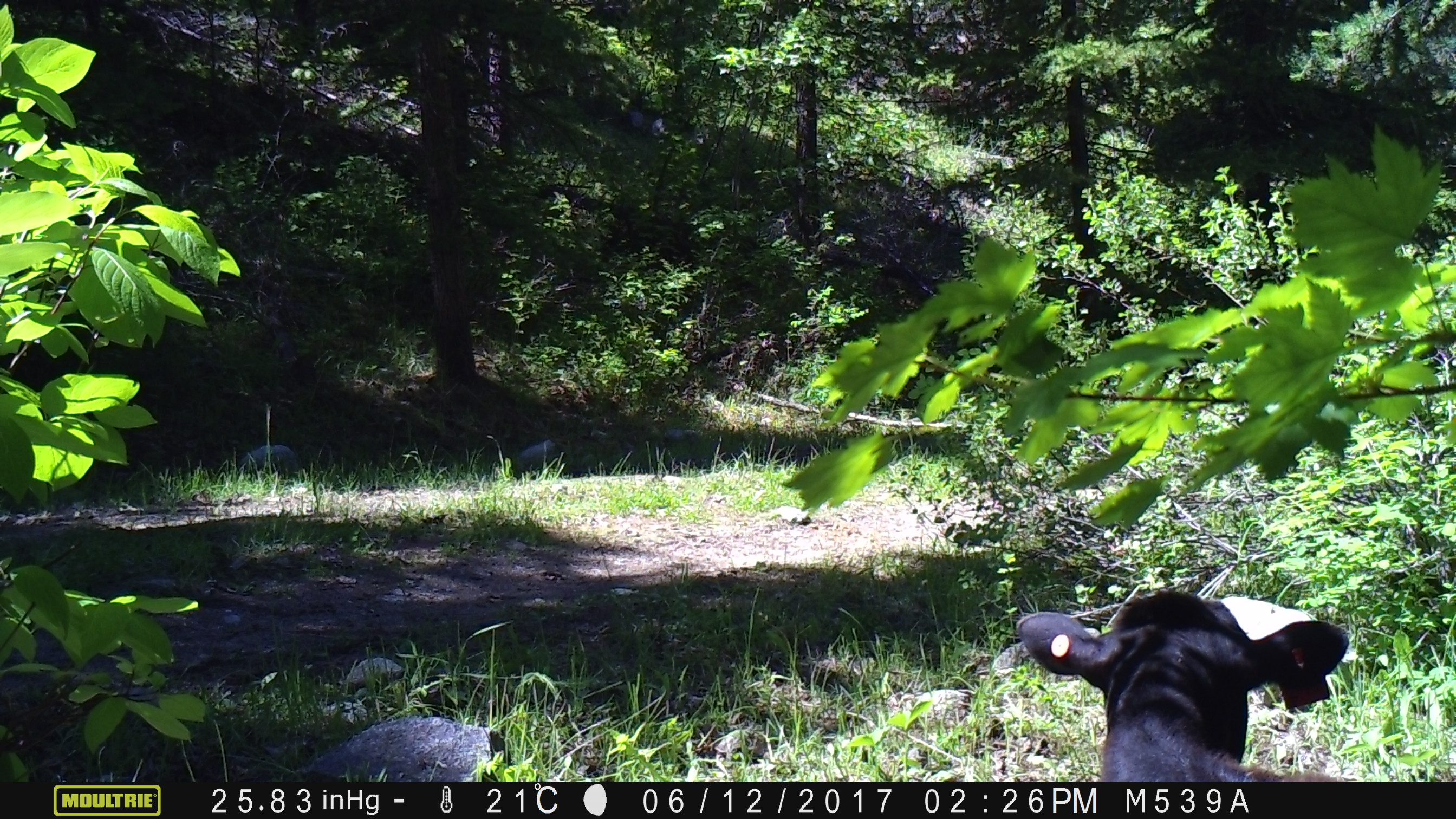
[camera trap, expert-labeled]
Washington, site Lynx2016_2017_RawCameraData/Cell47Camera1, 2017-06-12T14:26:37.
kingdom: Animalia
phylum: Chordata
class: Mammalia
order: Artiodactyla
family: Bovidae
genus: Bos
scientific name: Bos taurus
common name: domestic cattle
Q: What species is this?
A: Domestic cattle (Bos taurus).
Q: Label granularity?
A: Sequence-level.